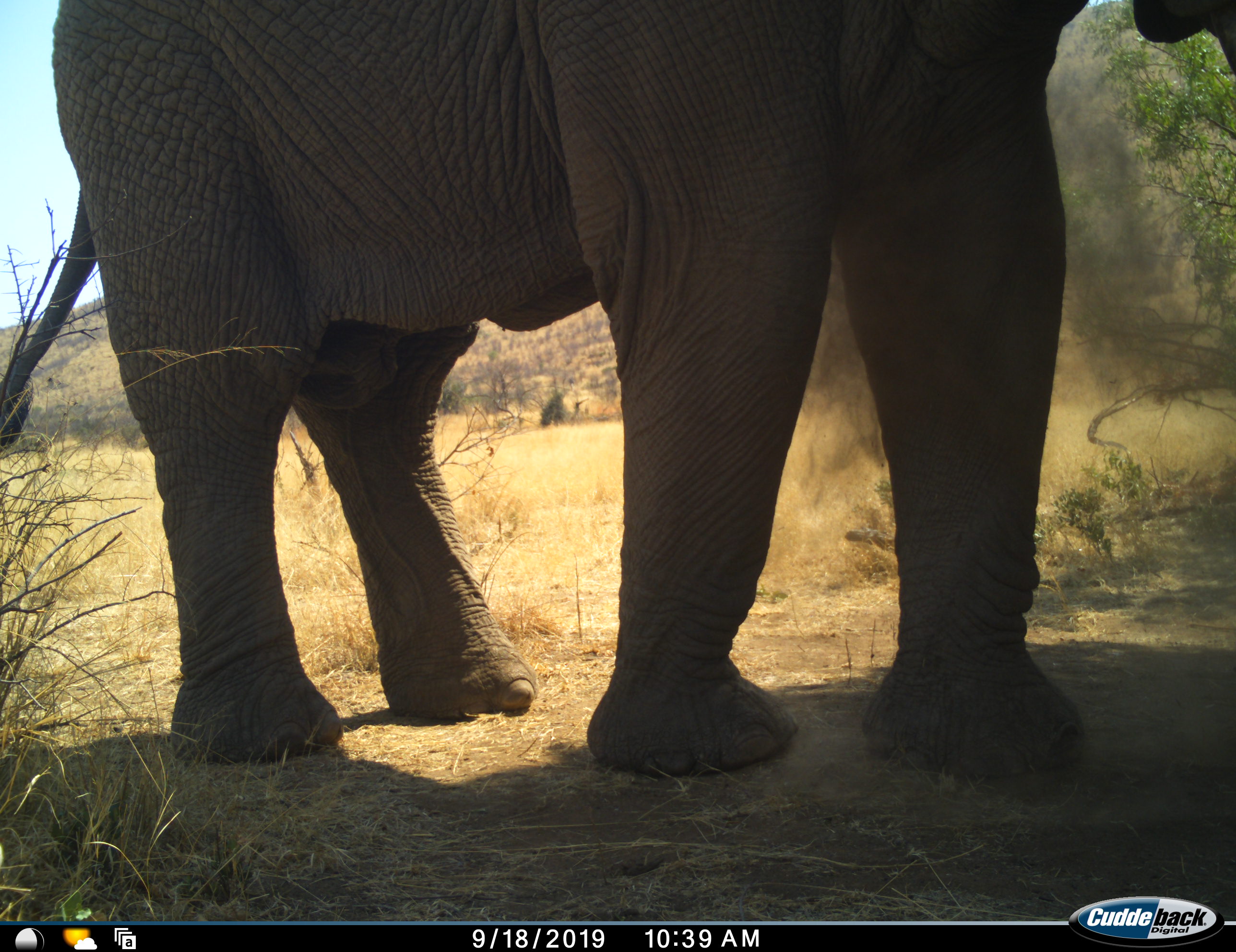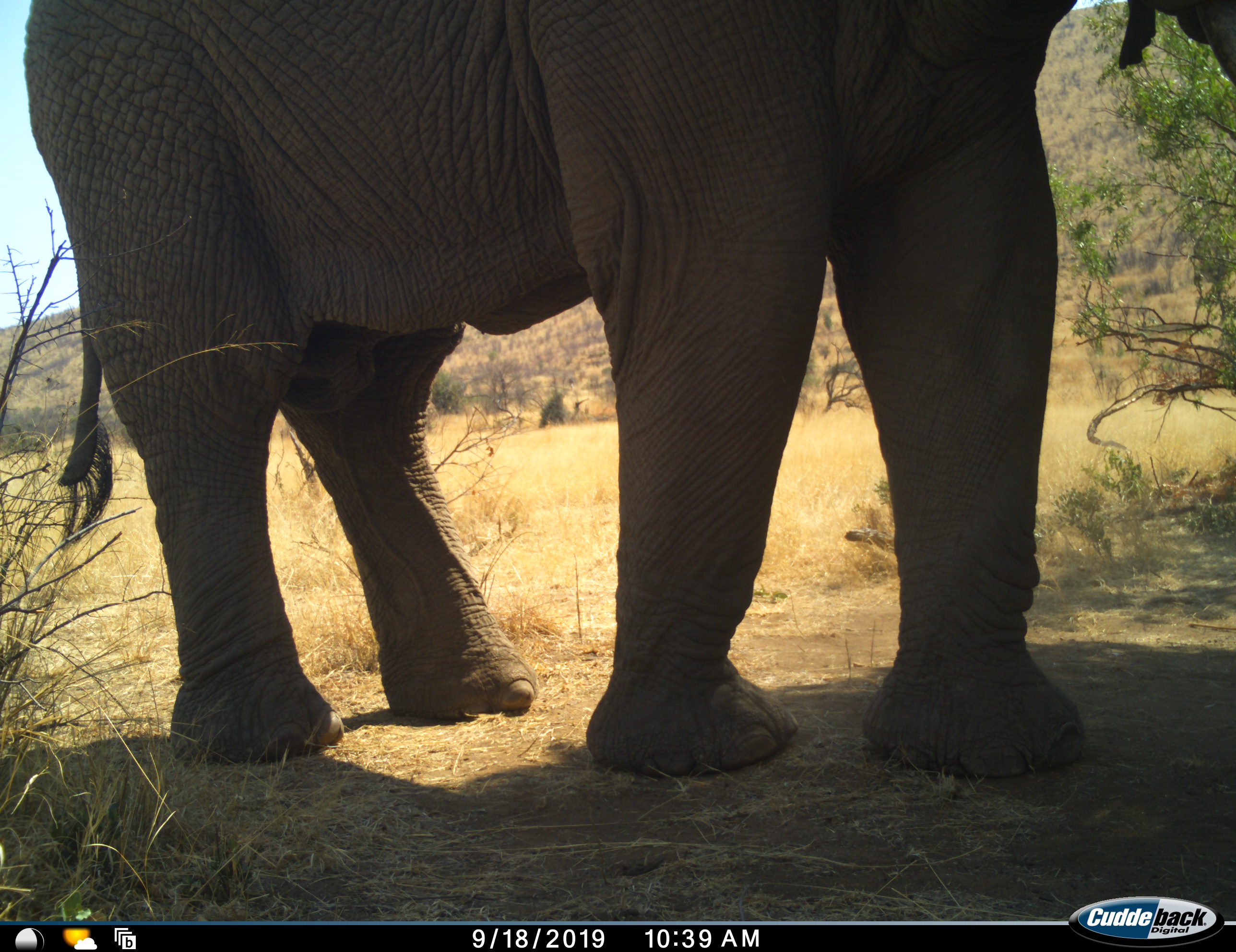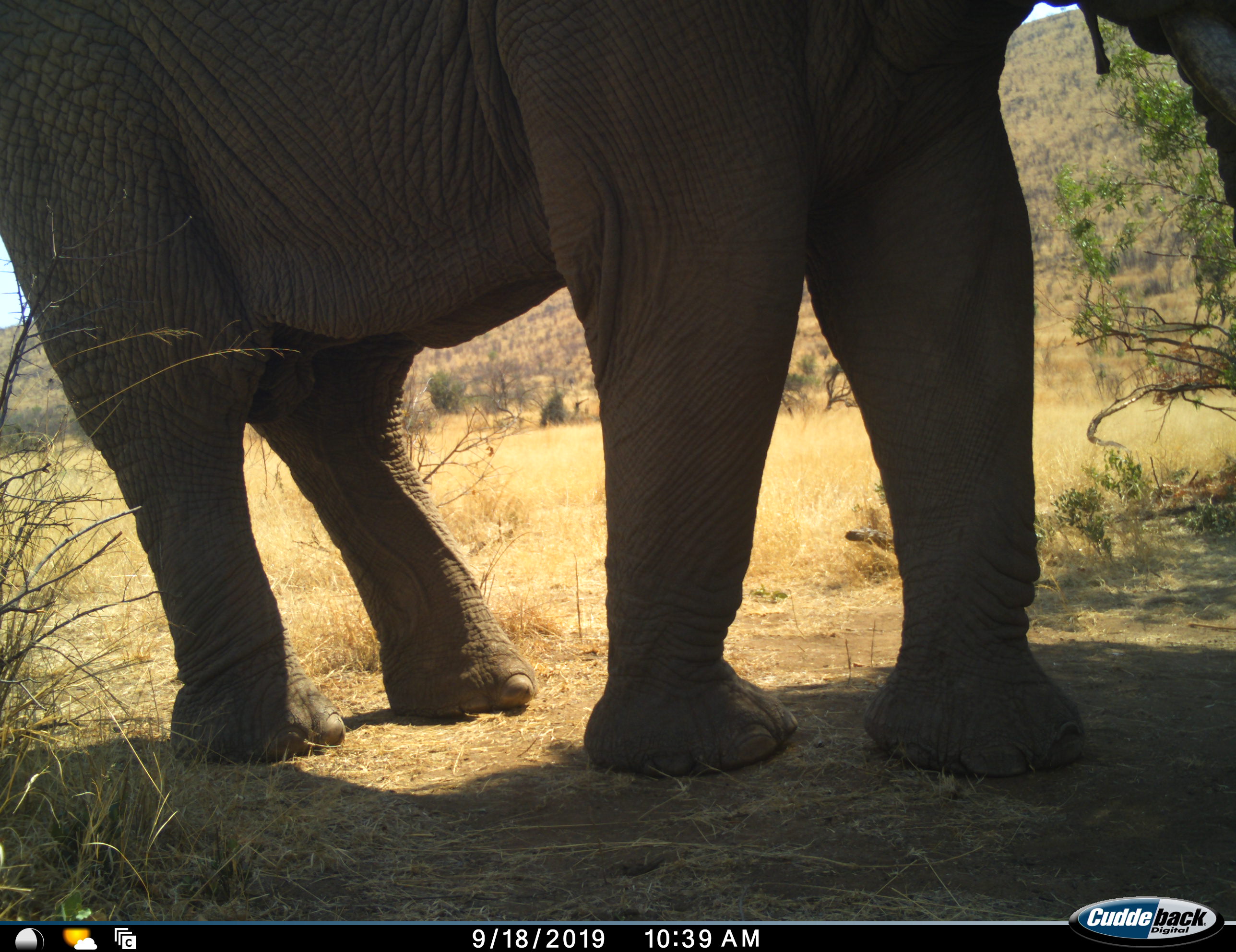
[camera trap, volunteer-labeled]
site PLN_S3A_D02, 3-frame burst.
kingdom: Animalia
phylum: Chordata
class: Mammalia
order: Proboscidea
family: Elephantidae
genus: Loxodonta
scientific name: Loxodonta africana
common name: african bush elephant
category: elephant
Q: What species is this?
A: Elephant (african bush elephant) (Loxodonta africana).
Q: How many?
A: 1.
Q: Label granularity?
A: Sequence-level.